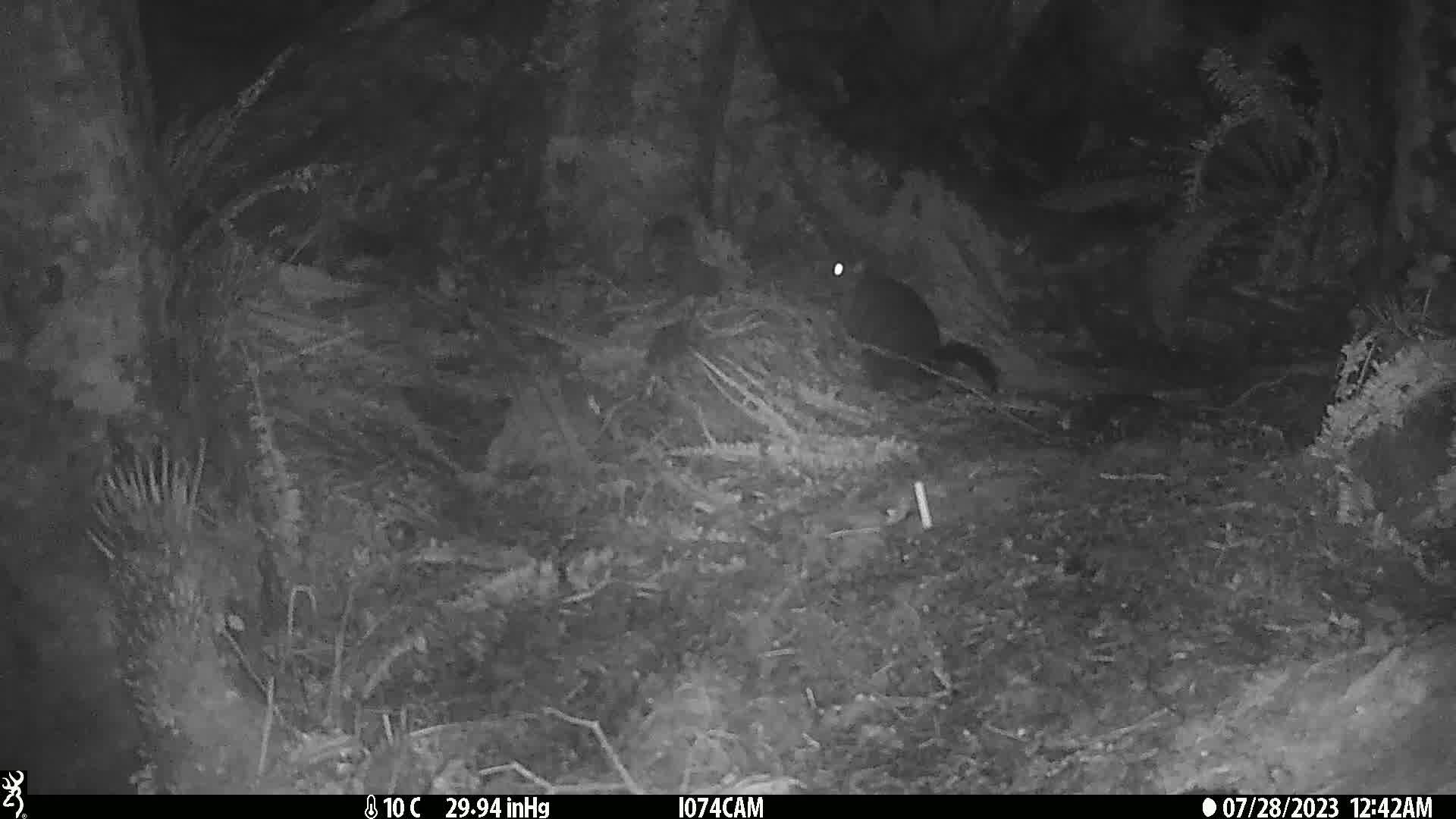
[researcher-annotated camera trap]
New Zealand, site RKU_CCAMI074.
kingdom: Animalia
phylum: Chordata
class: Mammalia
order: Diprotodontia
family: Phalangeridae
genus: Trichosurus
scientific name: Trichosurus vulpecula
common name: common brushtail possum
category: possum